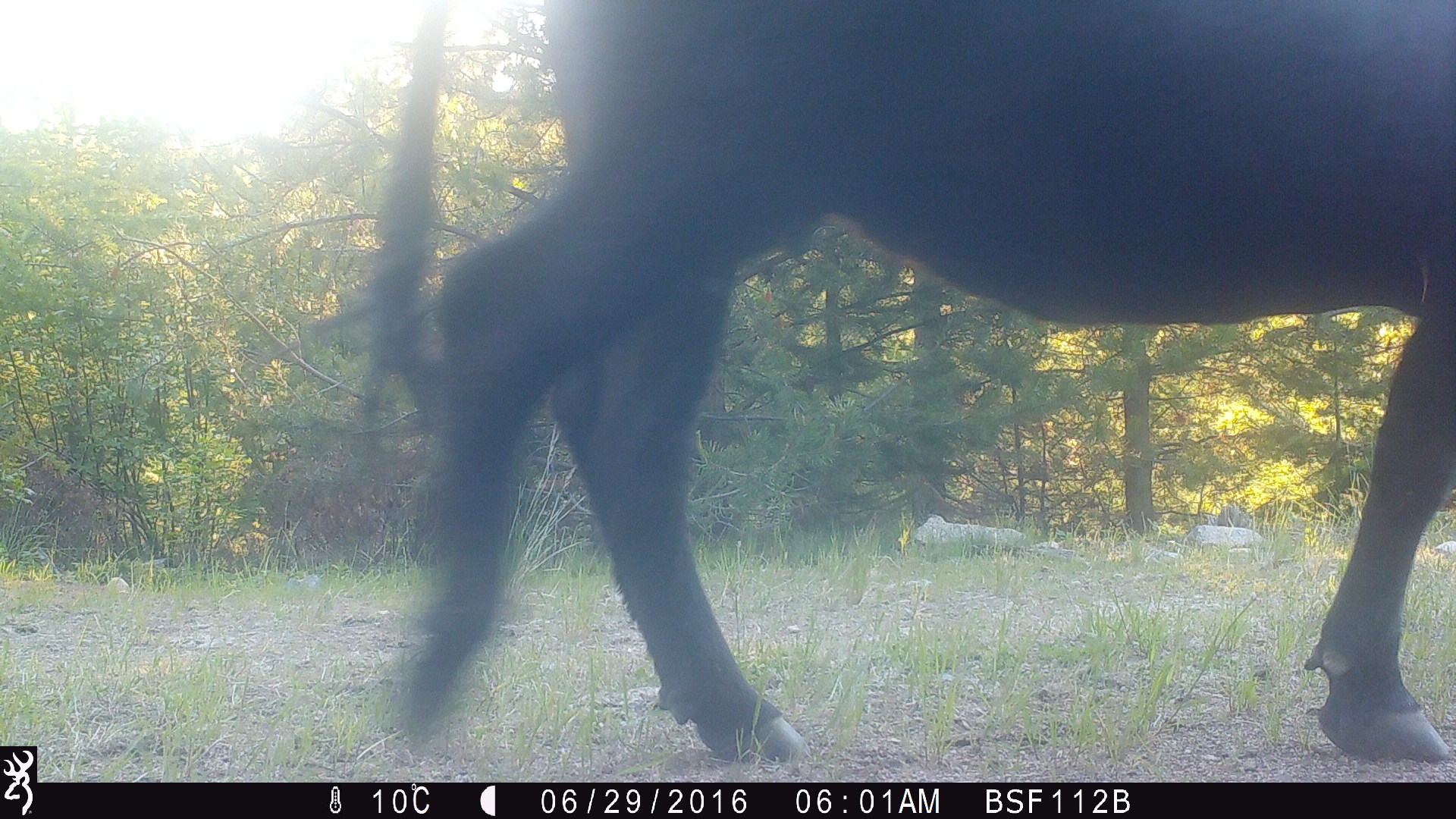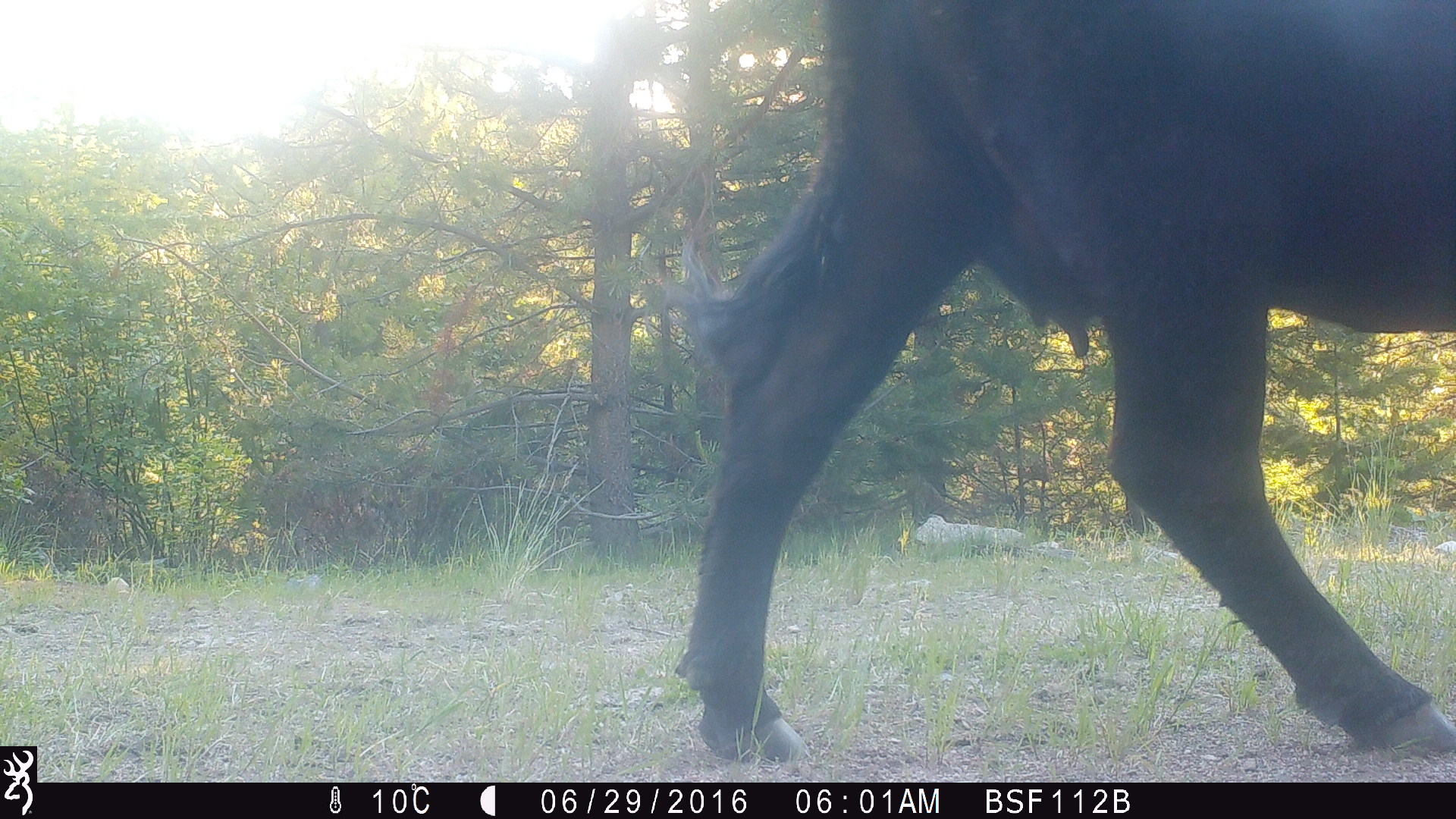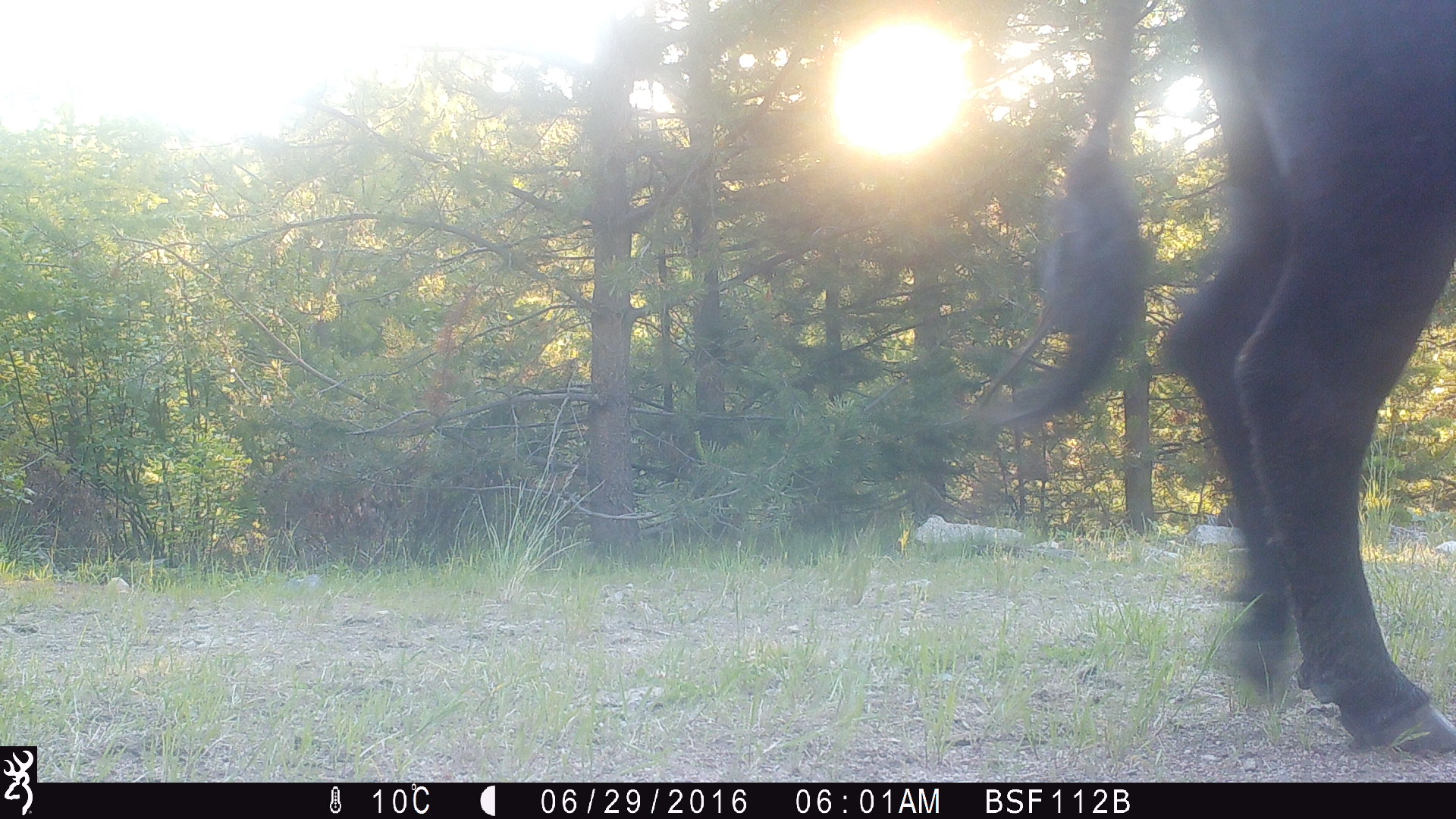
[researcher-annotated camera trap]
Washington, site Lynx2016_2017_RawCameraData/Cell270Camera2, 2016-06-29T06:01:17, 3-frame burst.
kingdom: Animalia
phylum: Chordata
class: Mammalia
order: Artiodactyla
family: Bovidae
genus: Bos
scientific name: Bos taurus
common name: domestic cattle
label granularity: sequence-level